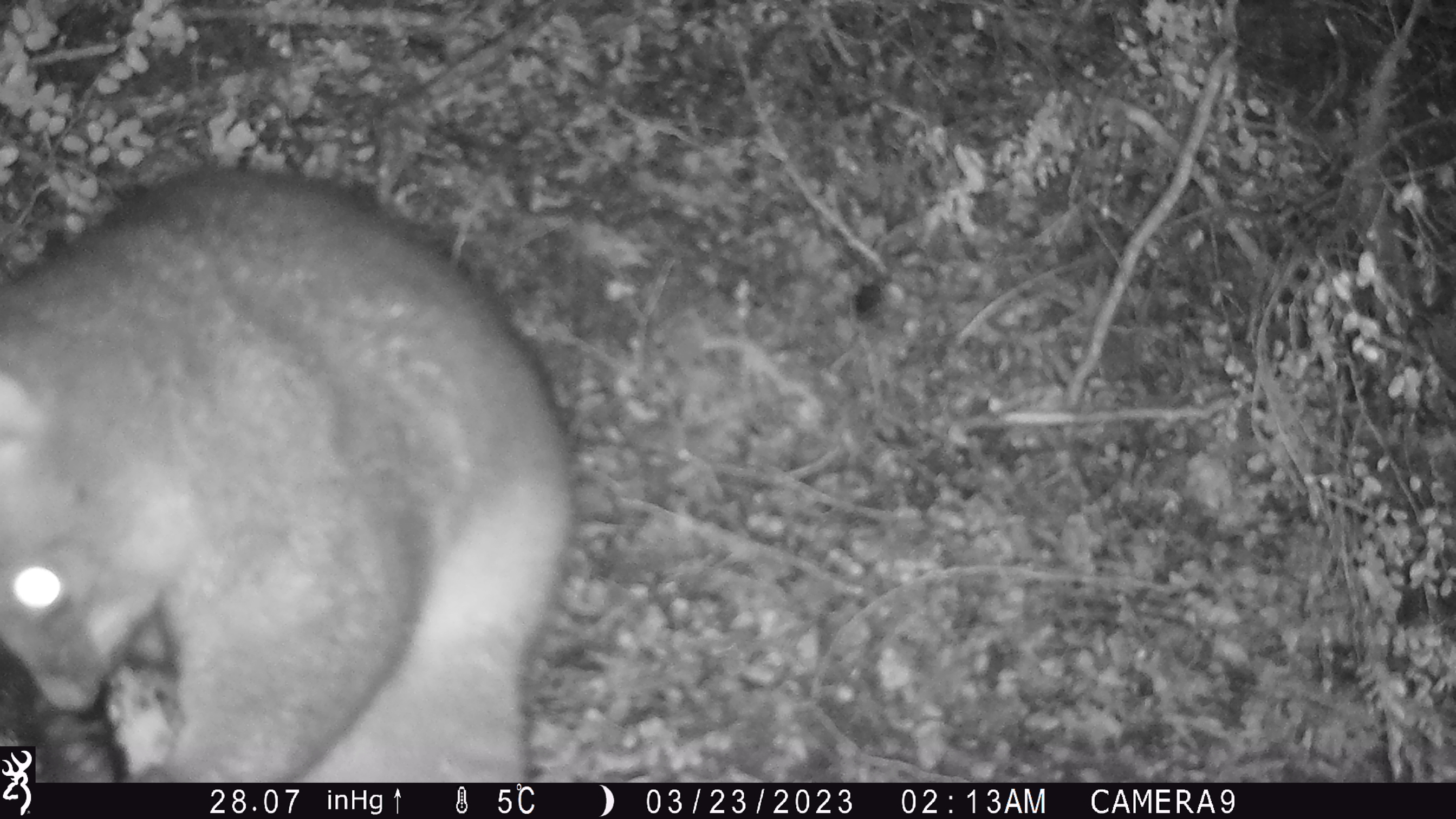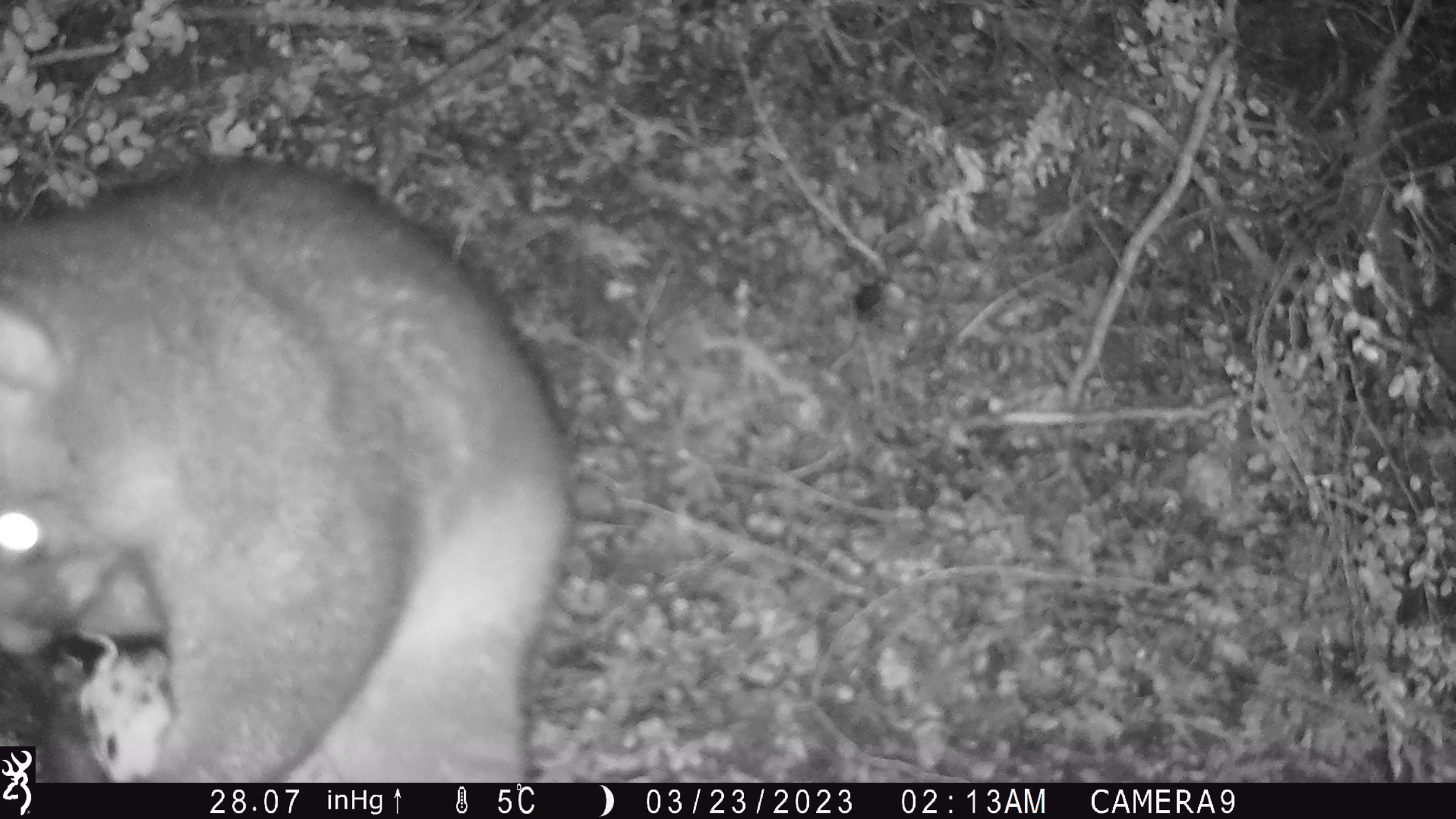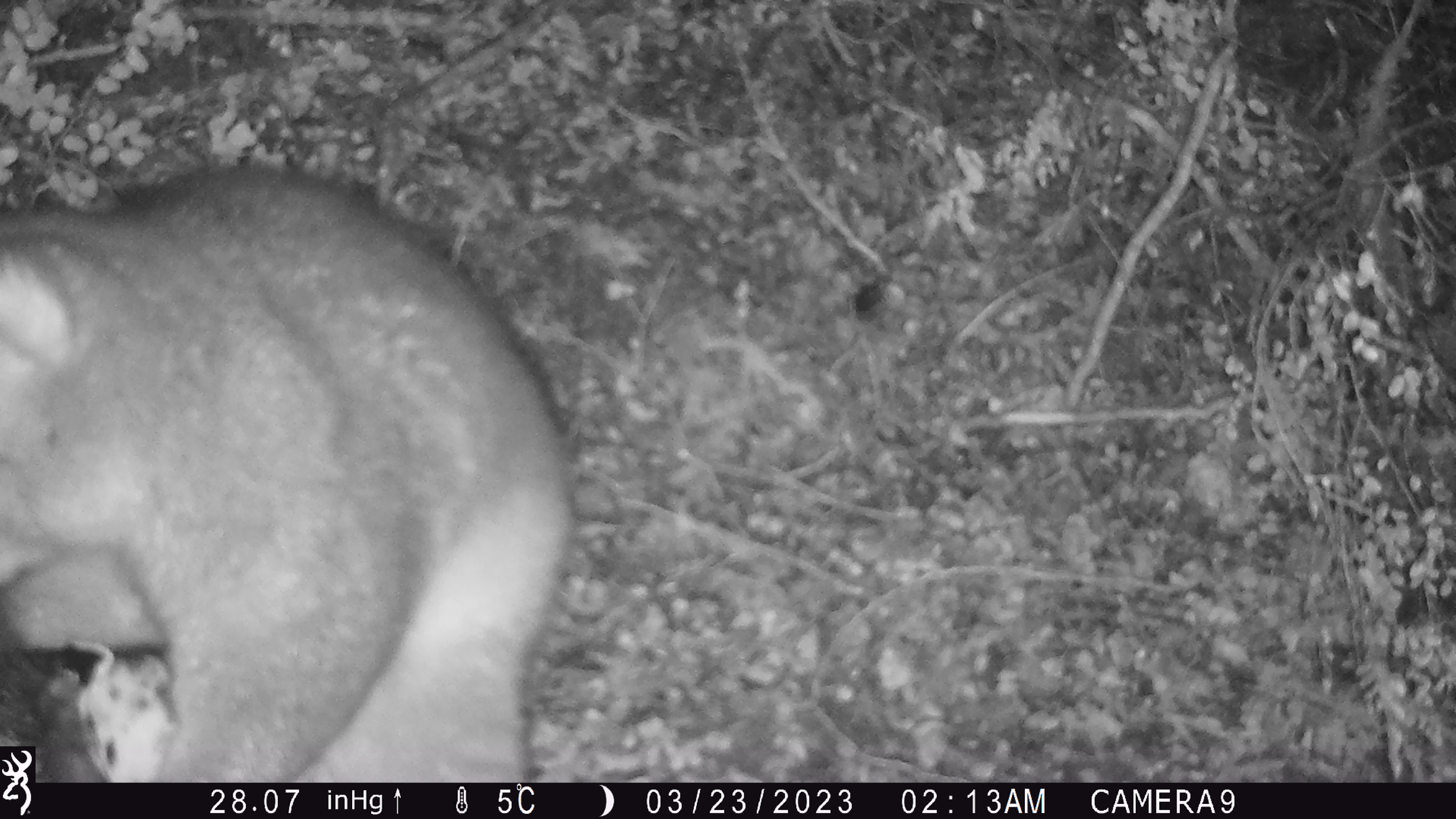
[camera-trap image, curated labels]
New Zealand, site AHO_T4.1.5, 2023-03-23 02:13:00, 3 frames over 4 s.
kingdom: Animalia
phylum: Chordata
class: Mammalia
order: Carnivora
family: Mustelidae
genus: Mustela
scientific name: Mustela erminea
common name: stoat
Stoat (Mustela erminea).